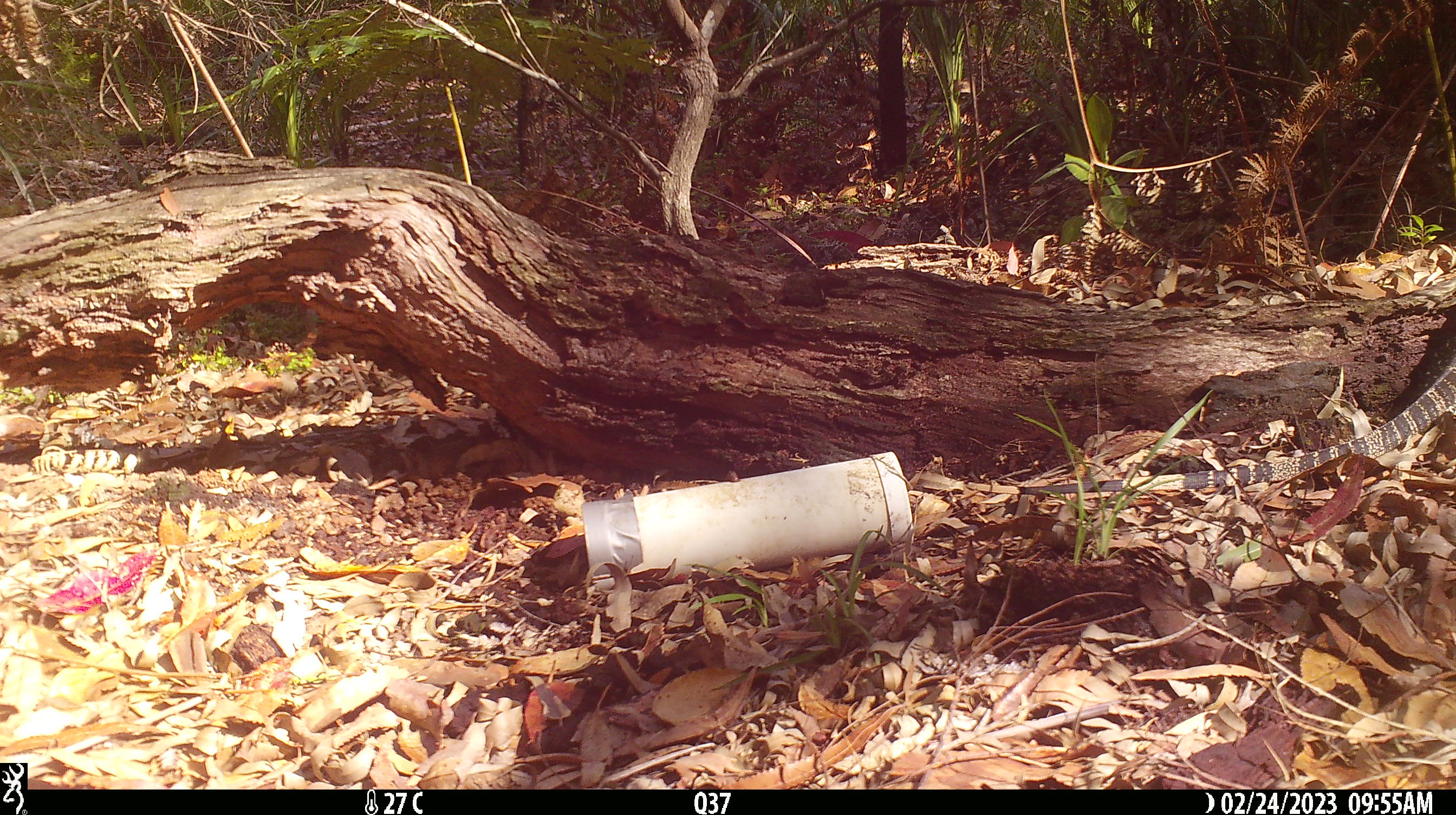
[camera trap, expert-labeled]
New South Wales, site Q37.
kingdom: Animalia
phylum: Chordata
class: Reptilia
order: Squamata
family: Varanidae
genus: Varanus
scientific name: Varanus varius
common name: lace monitor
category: goanna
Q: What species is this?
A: Goanna (lace monitor) (Varanus varius).